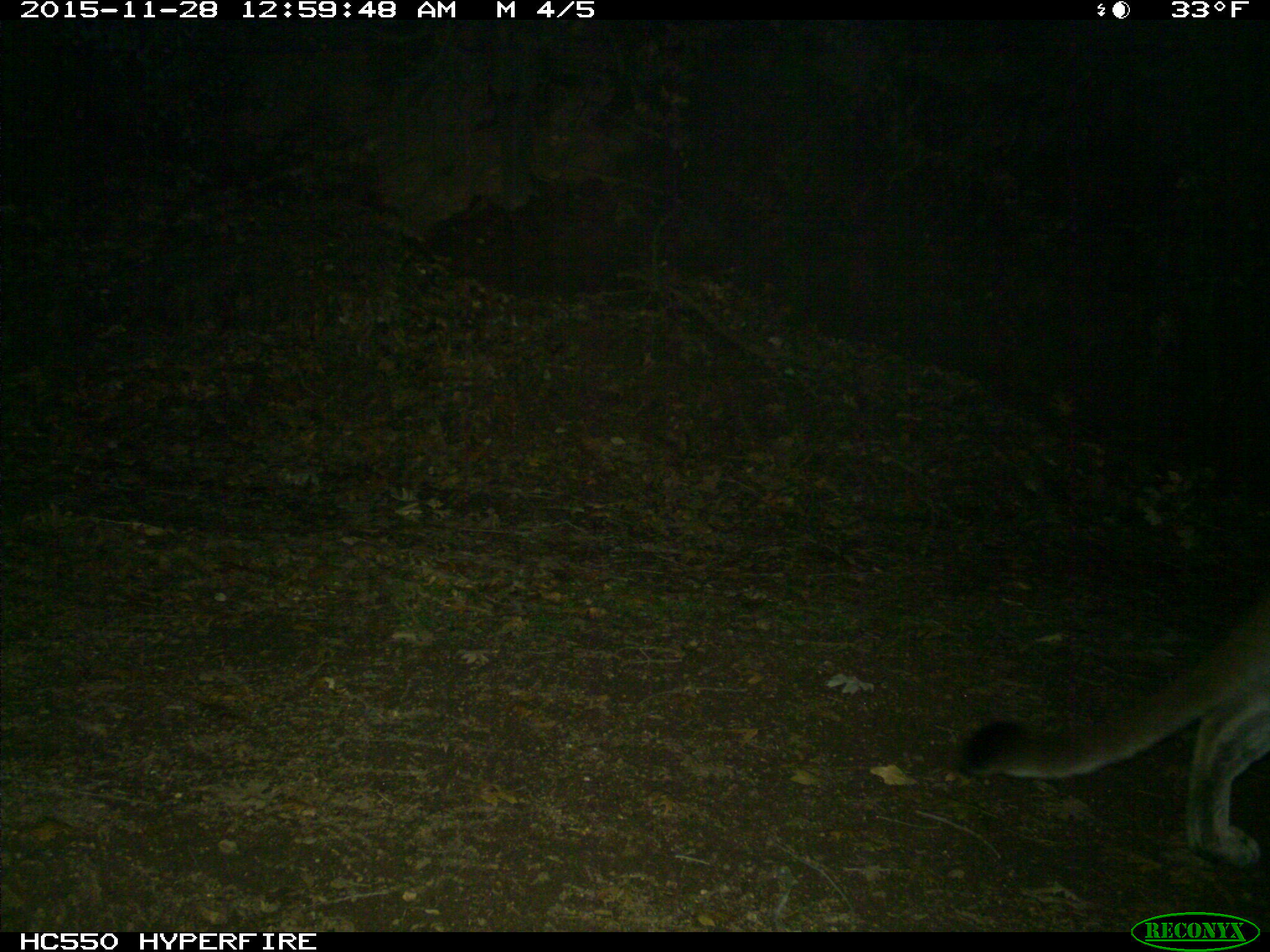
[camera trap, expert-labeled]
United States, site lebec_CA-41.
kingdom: Animalia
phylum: Chordata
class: Mammalia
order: Carnivora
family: Felidae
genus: Puma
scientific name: Puma concolor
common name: mountain lion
Puma concolor (mountain lion).